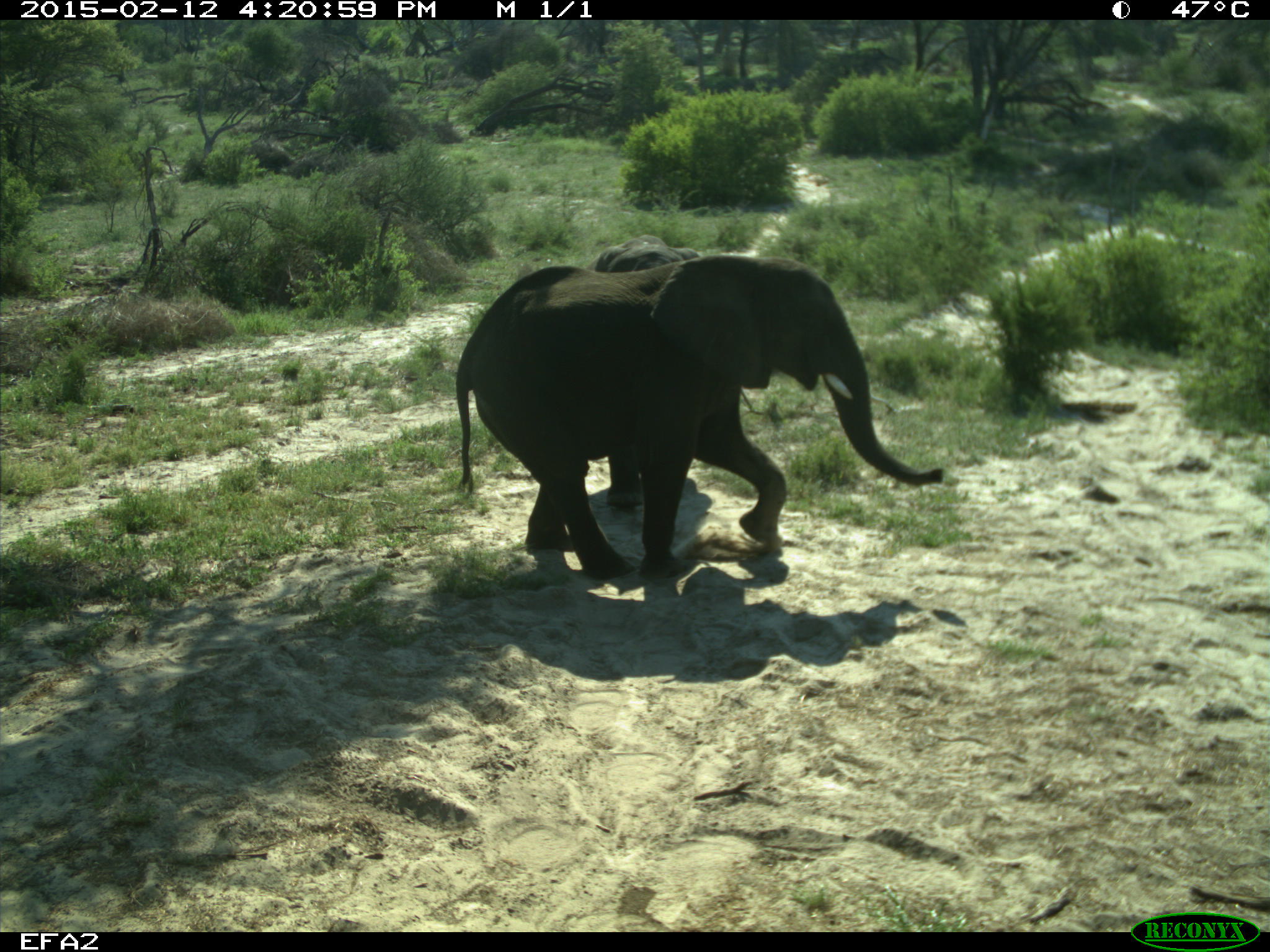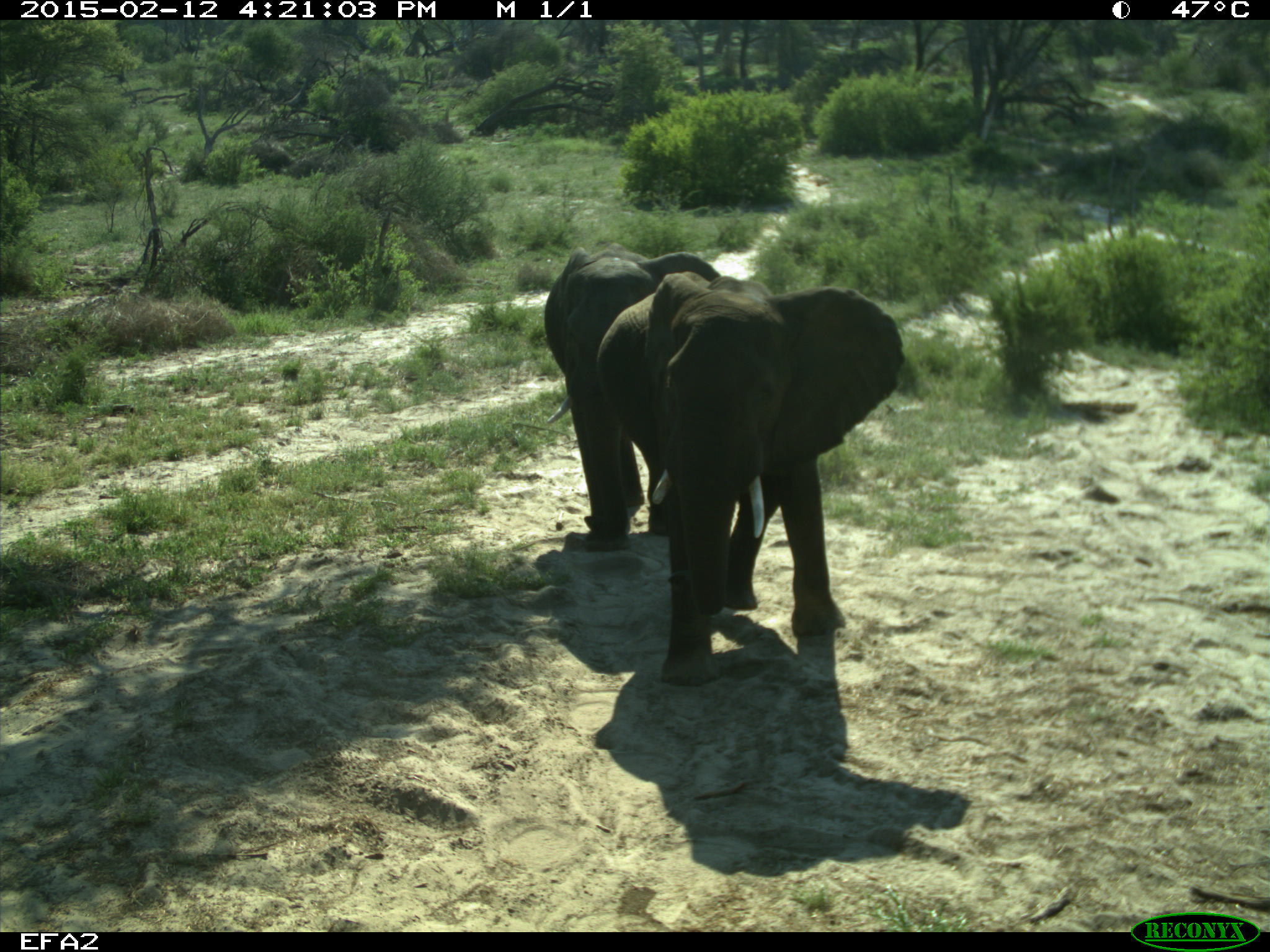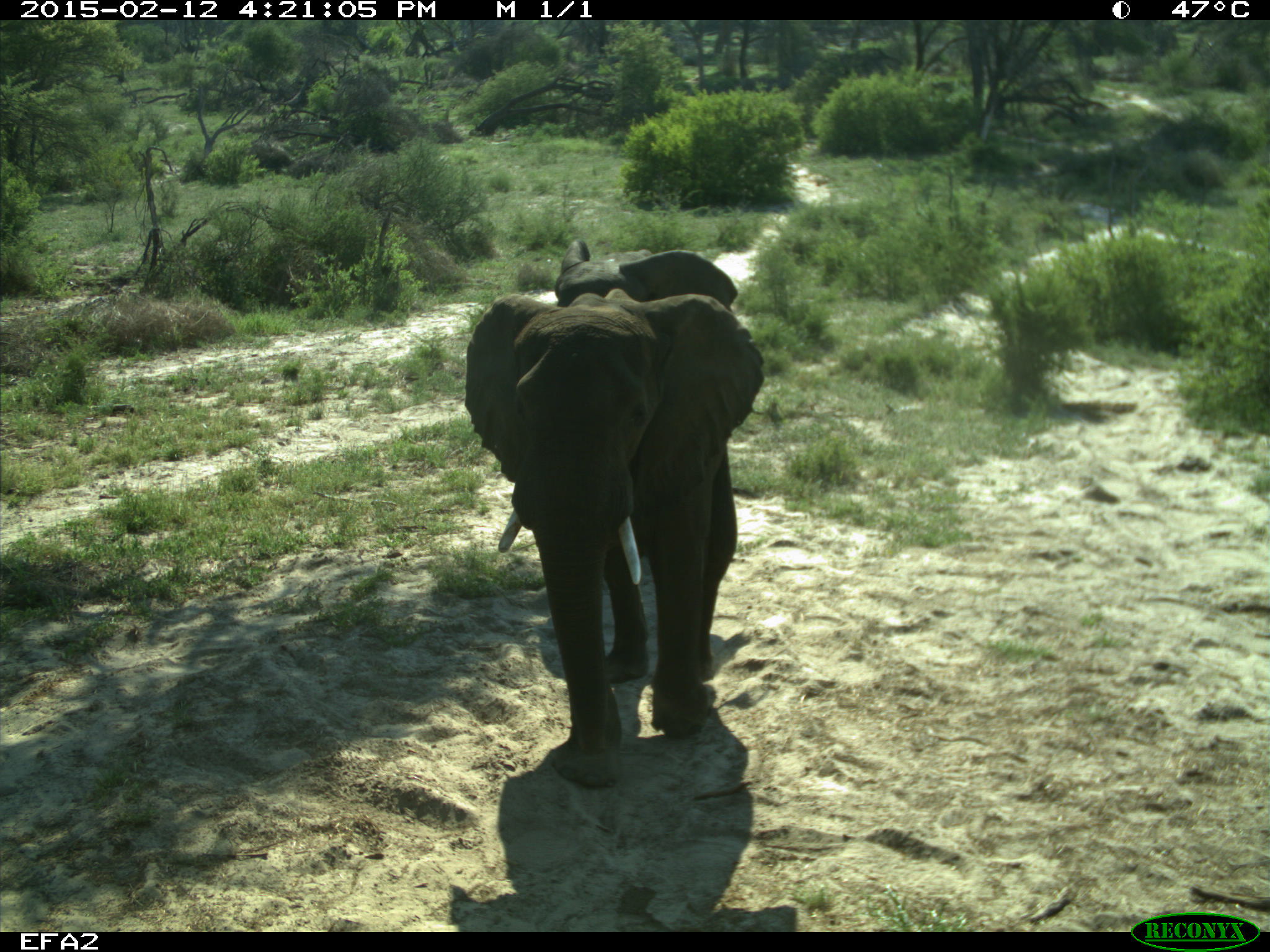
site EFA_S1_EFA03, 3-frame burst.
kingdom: Animalia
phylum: Chordata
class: Mammalia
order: Proboscidea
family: Elephantidae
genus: Loxodonta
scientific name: Loxodonta africana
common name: african bush elephant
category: elephant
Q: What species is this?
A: Elephant (african bush elephant) (Loxodonta africana).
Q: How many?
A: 2.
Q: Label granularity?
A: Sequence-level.